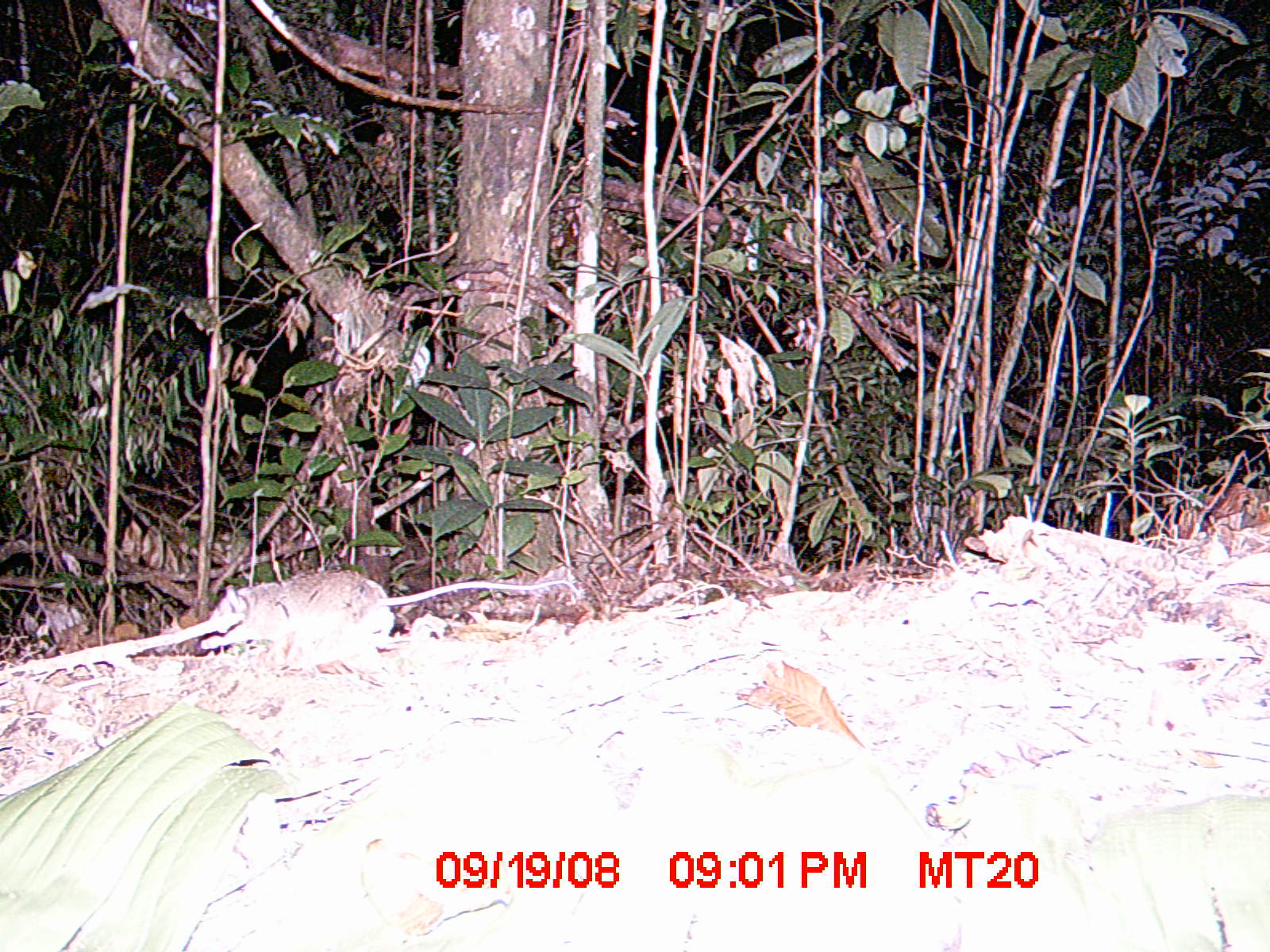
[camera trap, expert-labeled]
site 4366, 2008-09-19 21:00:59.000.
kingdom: Animalia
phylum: Chordata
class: Mammalia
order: Rodentia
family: Nesomyidae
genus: Eliurus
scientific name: Eliurus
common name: eliurus rat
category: eliurus sp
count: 1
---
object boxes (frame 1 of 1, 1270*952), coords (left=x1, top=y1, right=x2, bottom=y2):
eliurus sp: (left=200, top=567, right=583, bottom=652)